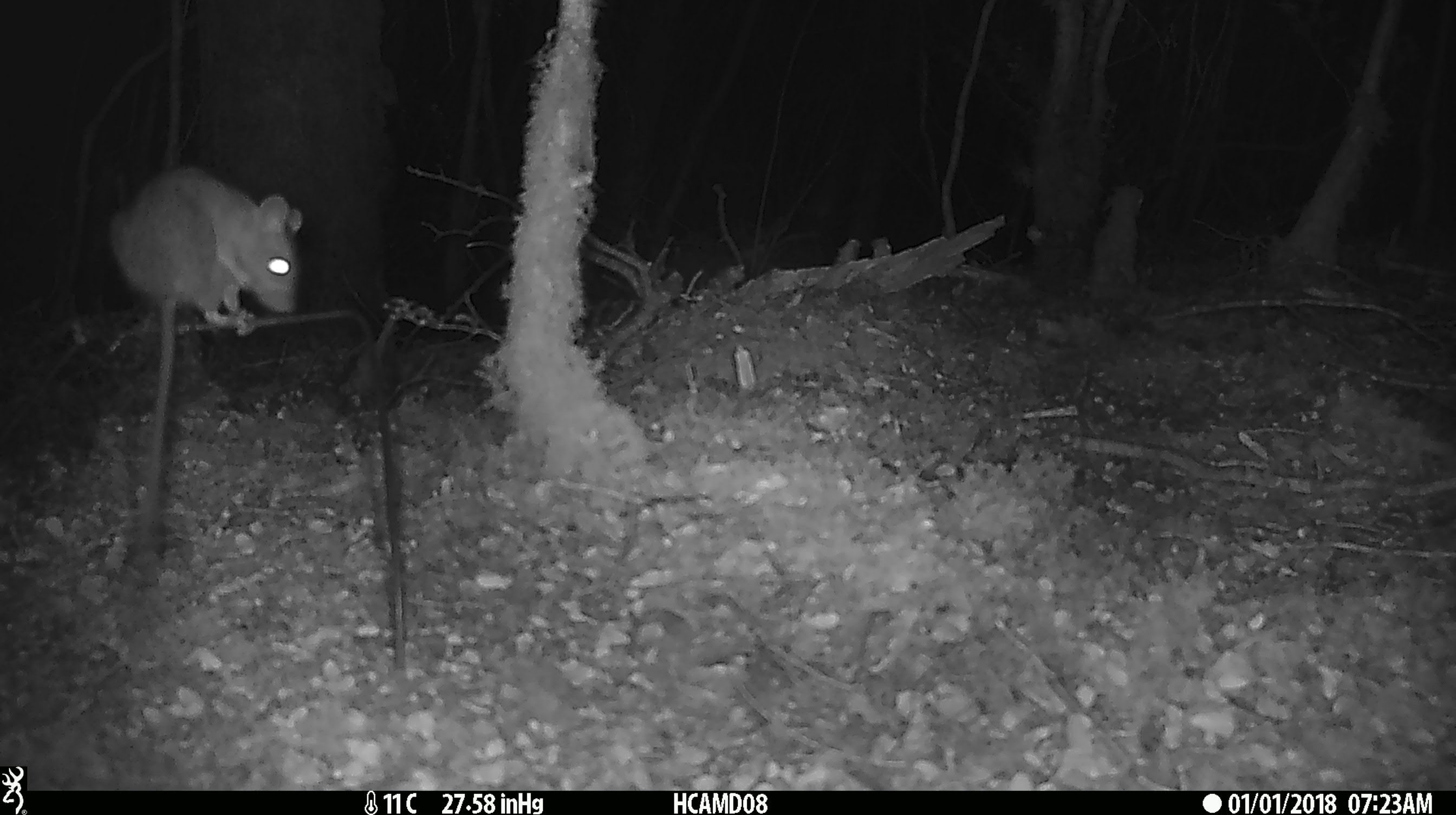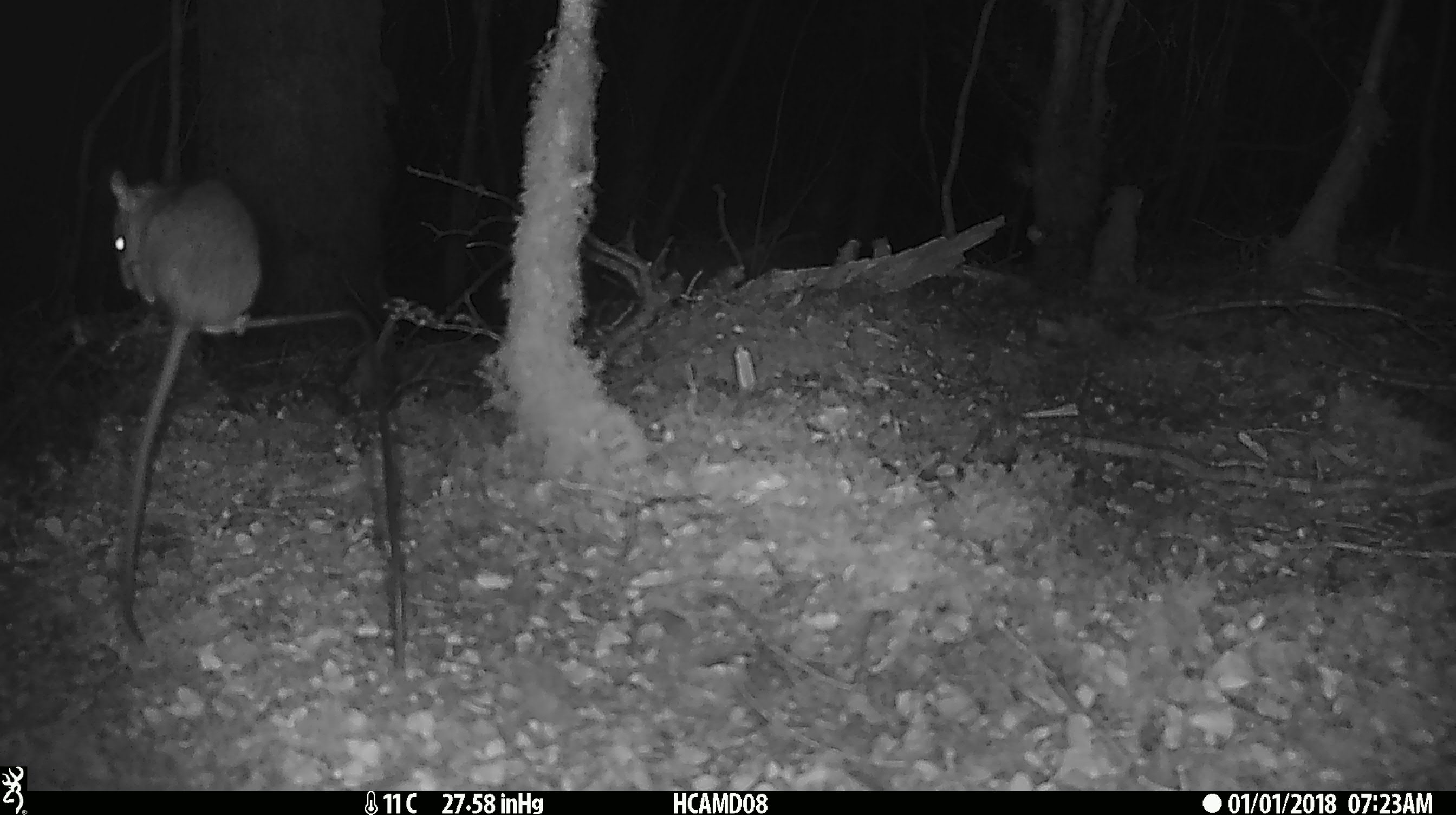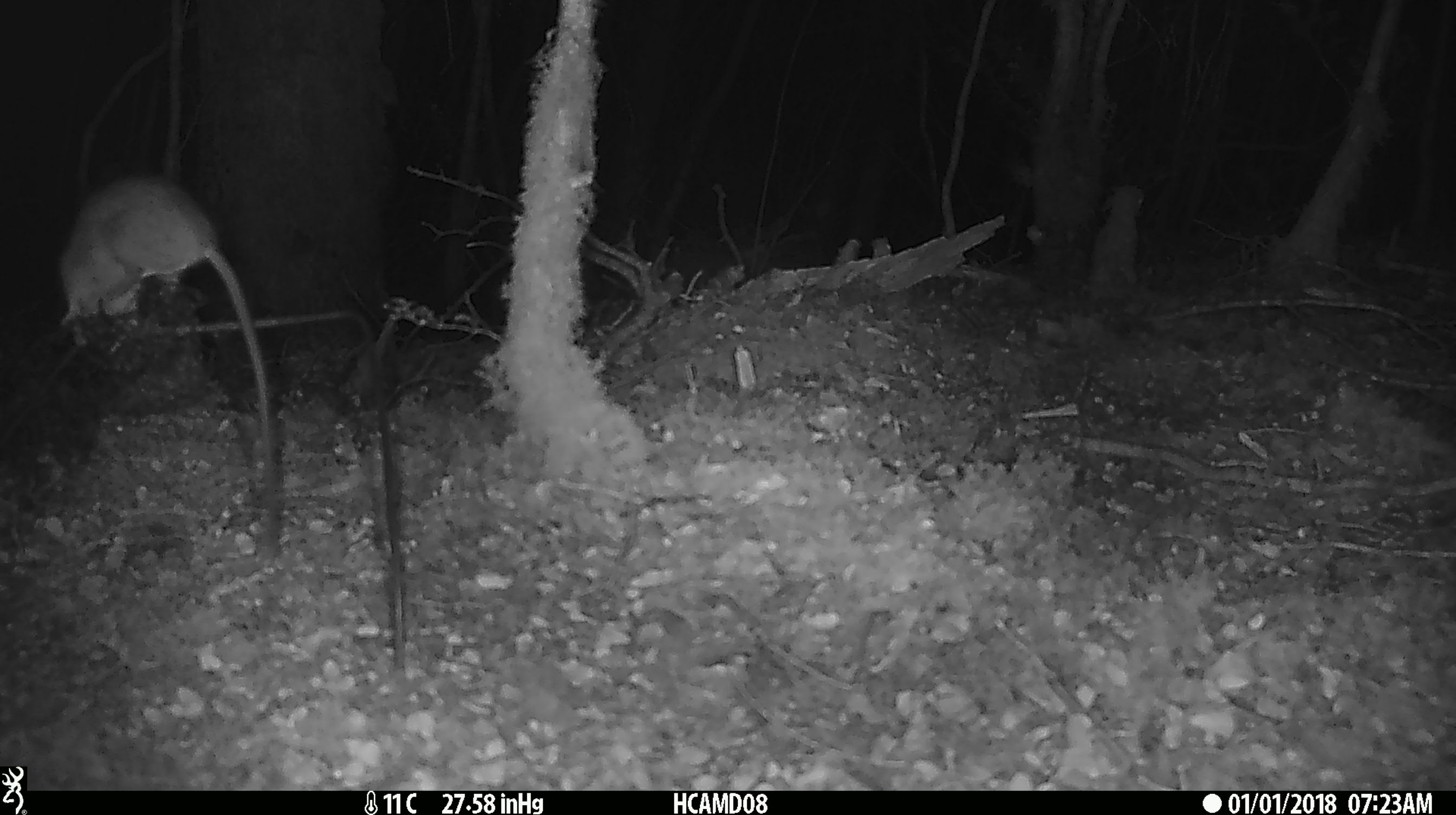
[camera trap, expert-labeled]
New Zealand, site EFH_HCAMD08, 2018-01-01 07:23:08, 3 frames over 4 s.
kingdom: Animalia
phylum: Chordata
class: Mammalia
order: Rodentia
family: Muridae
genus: Rattus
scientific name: Rattus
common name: rat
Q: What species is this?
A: Rat (Rattus).